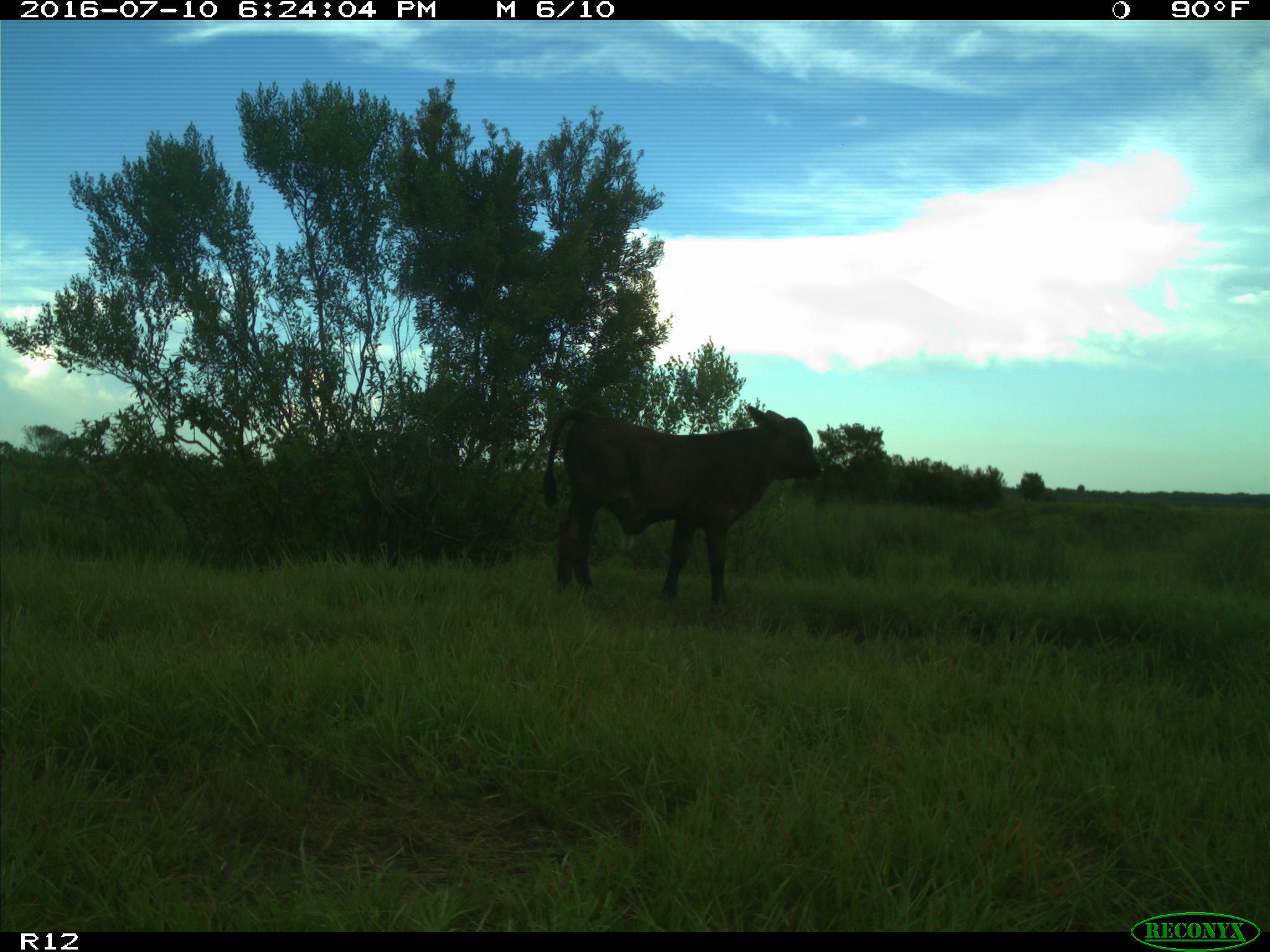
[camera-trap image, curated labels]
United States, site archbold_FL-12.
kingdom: Animalia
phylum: Chordata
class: Mammalia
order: Artiodactyla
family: Bovidae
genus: Bos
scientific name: Bos taurus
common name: domestic cow